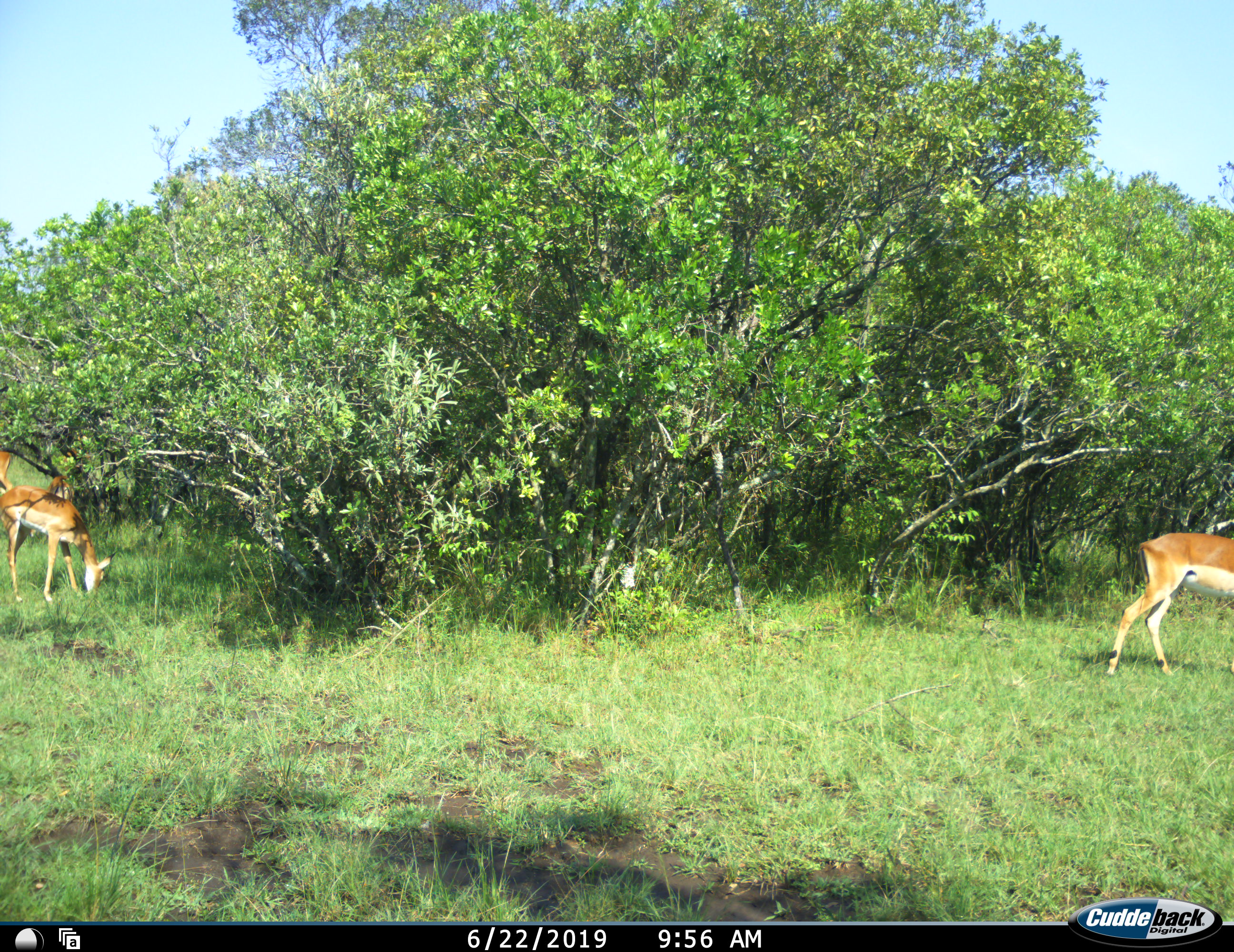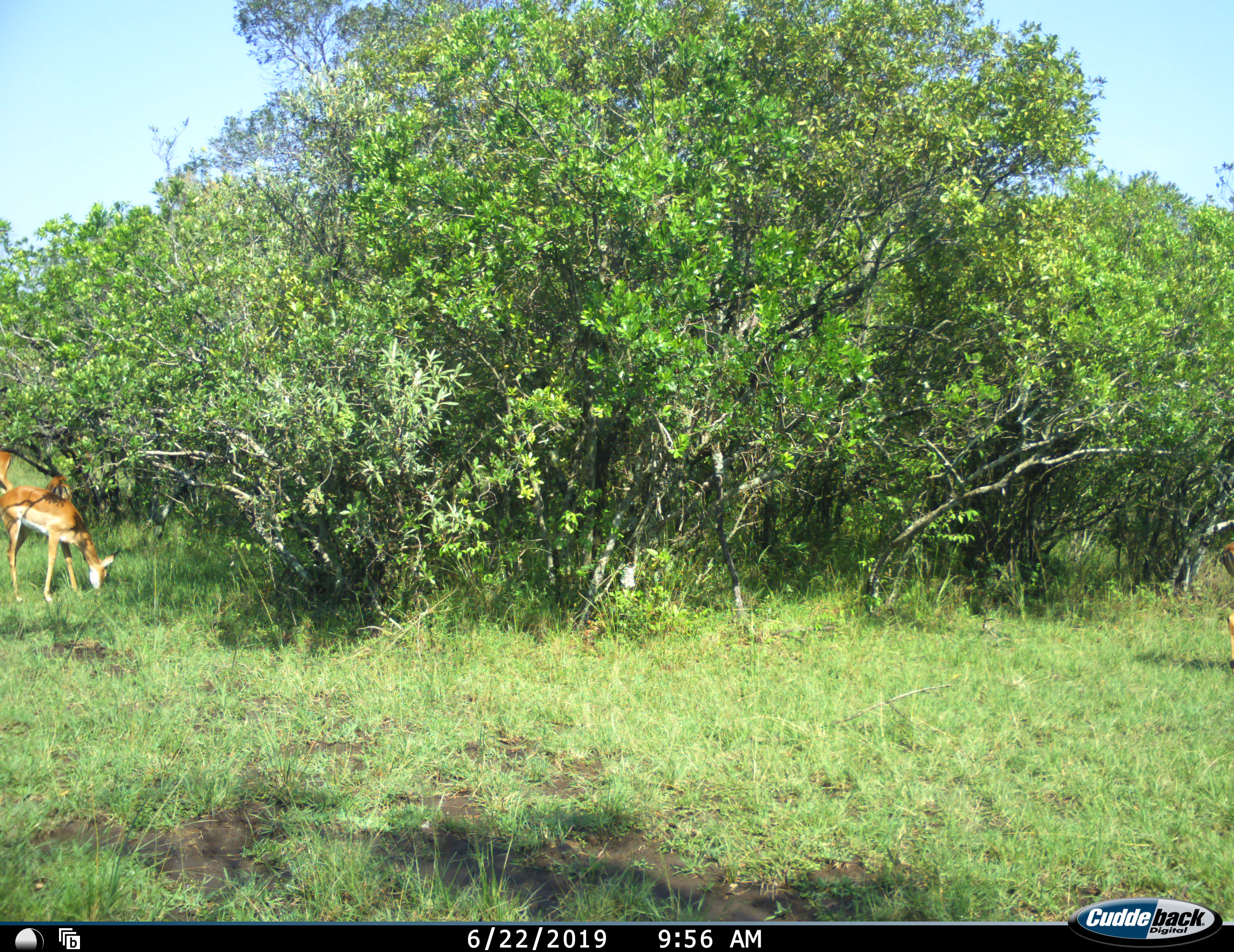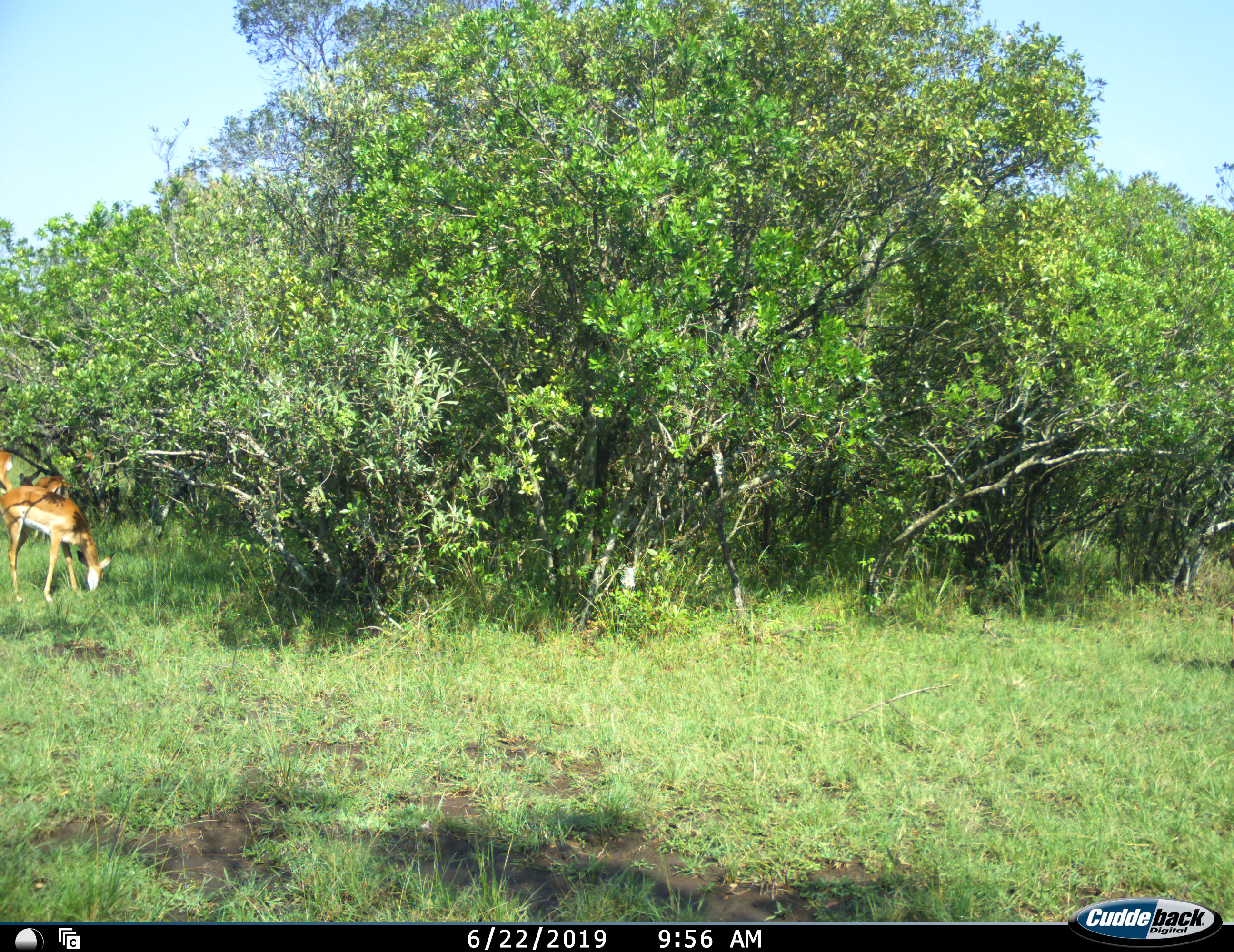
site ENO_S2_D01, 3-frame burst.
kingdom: Animalia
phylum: Chordata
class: Mammalia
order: Artiodactyla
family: Bovidae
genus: Aepyceros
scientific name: Aepyceros melampus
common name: impala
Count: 4.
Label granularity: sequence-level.